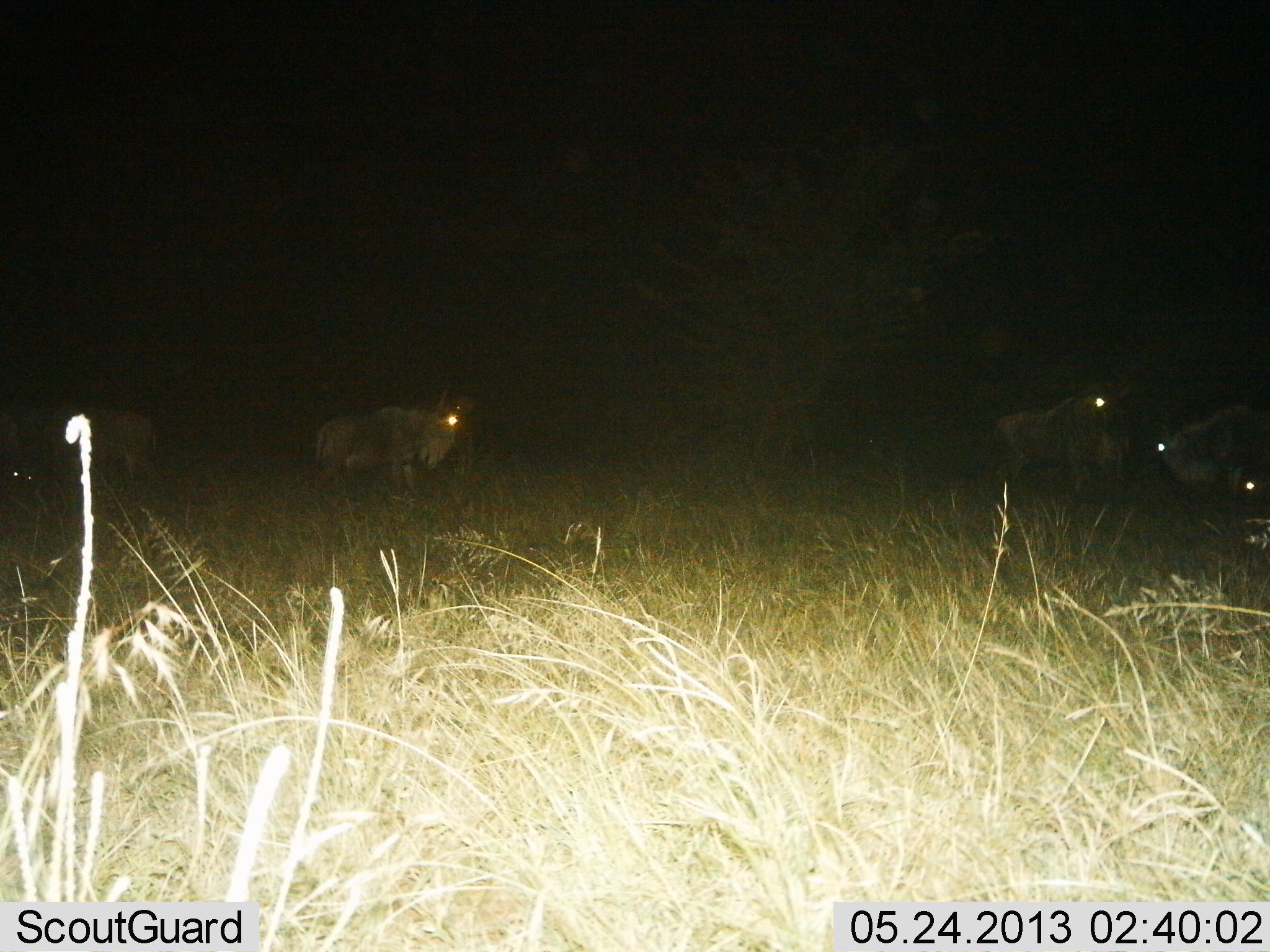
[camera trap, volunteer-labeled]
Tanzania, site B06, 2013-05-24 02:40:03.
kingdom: Animalia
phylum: Chordata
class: Mammalia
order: Artiodactyla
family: Bovidae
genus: Connochaetes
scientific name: Connochaetes taurinus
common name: blue wildebeest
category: wildebeest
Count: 5.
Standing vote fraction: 82%.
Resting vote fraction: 9%.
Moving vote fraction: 23%.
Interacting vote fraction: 5%.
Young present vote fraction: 0%.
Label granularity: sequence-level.